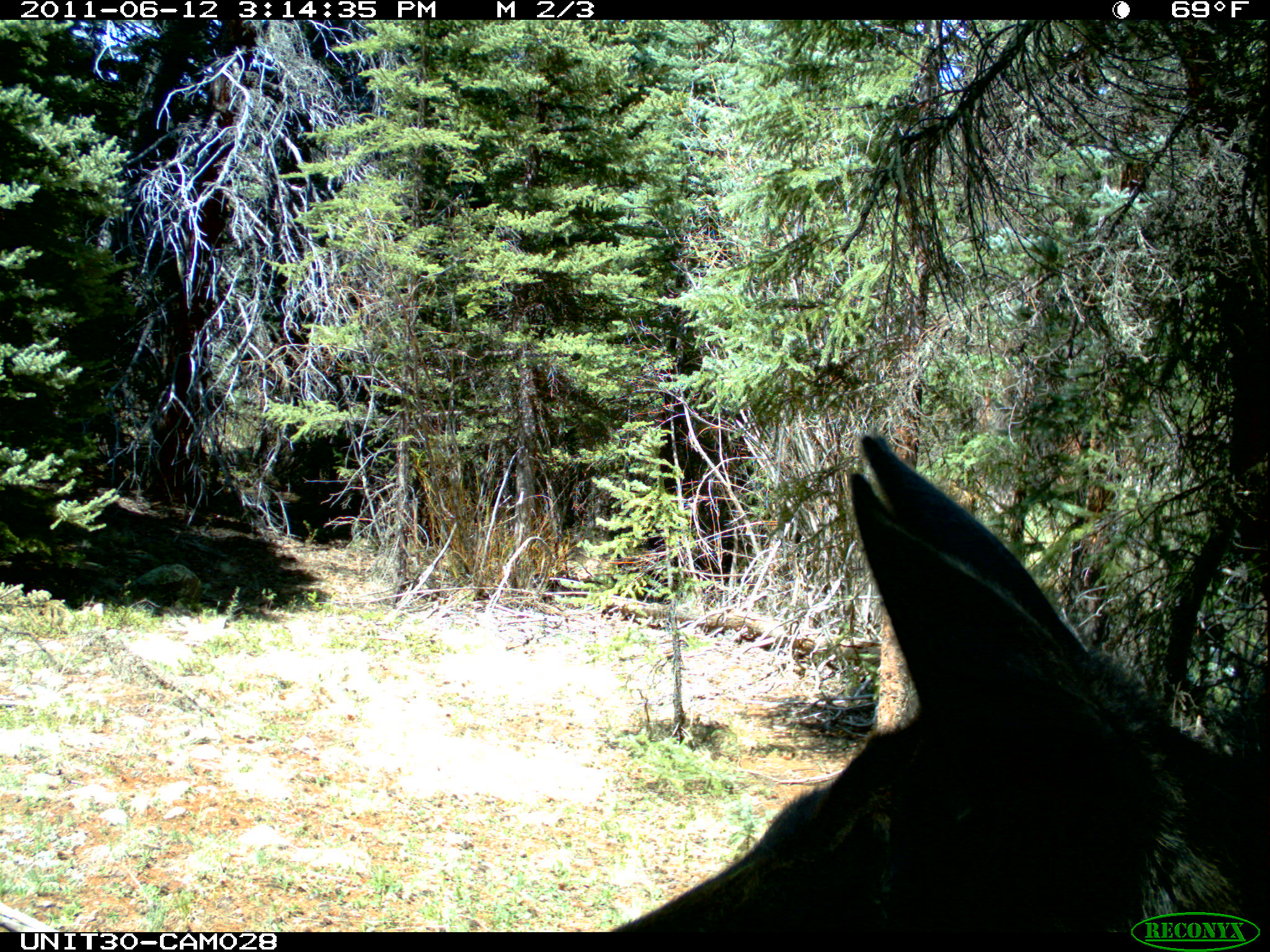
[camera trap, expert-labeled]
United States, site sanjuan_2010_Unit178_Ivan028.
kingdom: Animalia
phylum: Chordata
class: Mammalia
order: Artiodactyla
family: Cervidae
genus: Alces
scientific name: Alces alces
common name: moose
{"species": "Alces alces (moose)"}